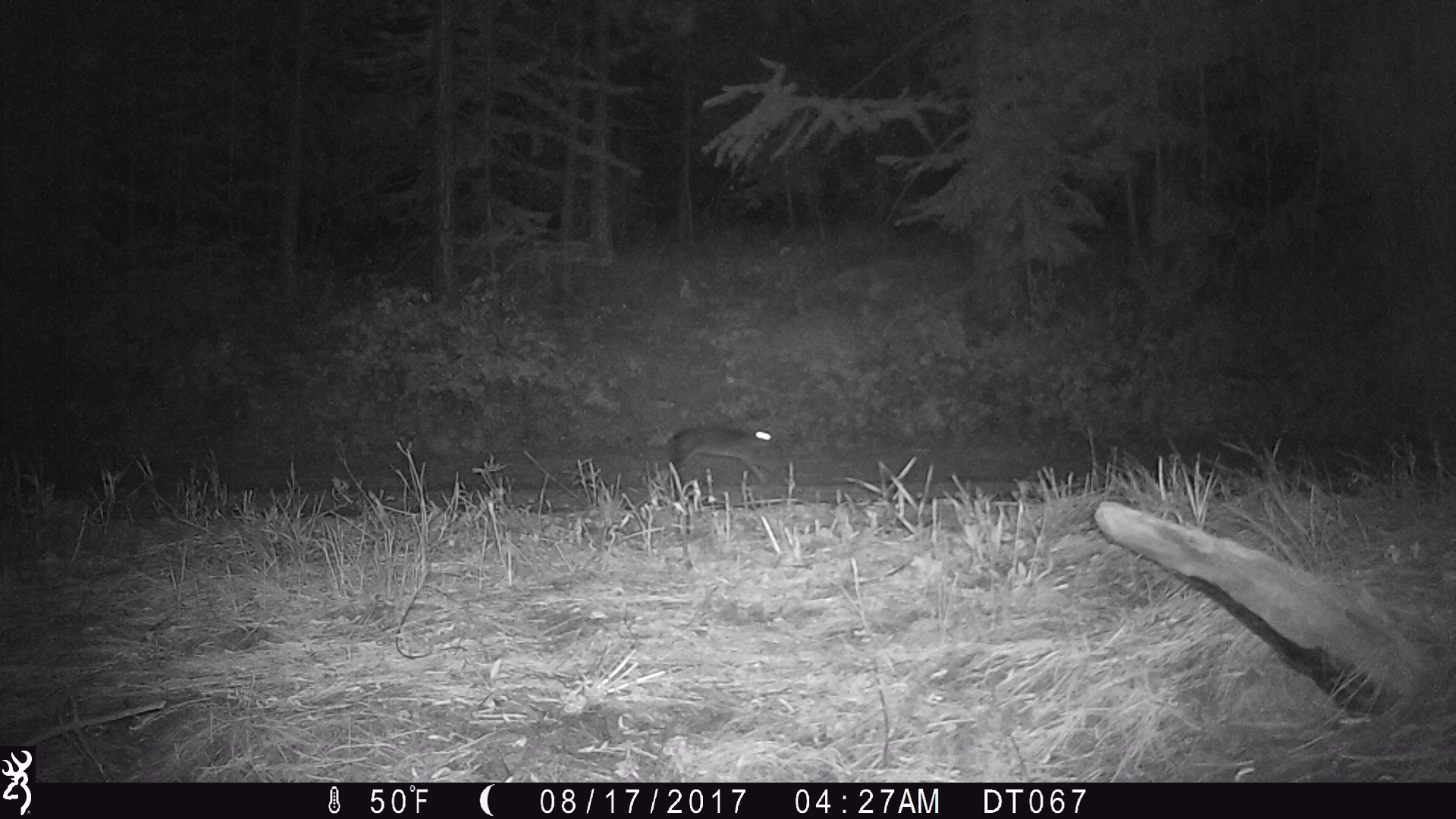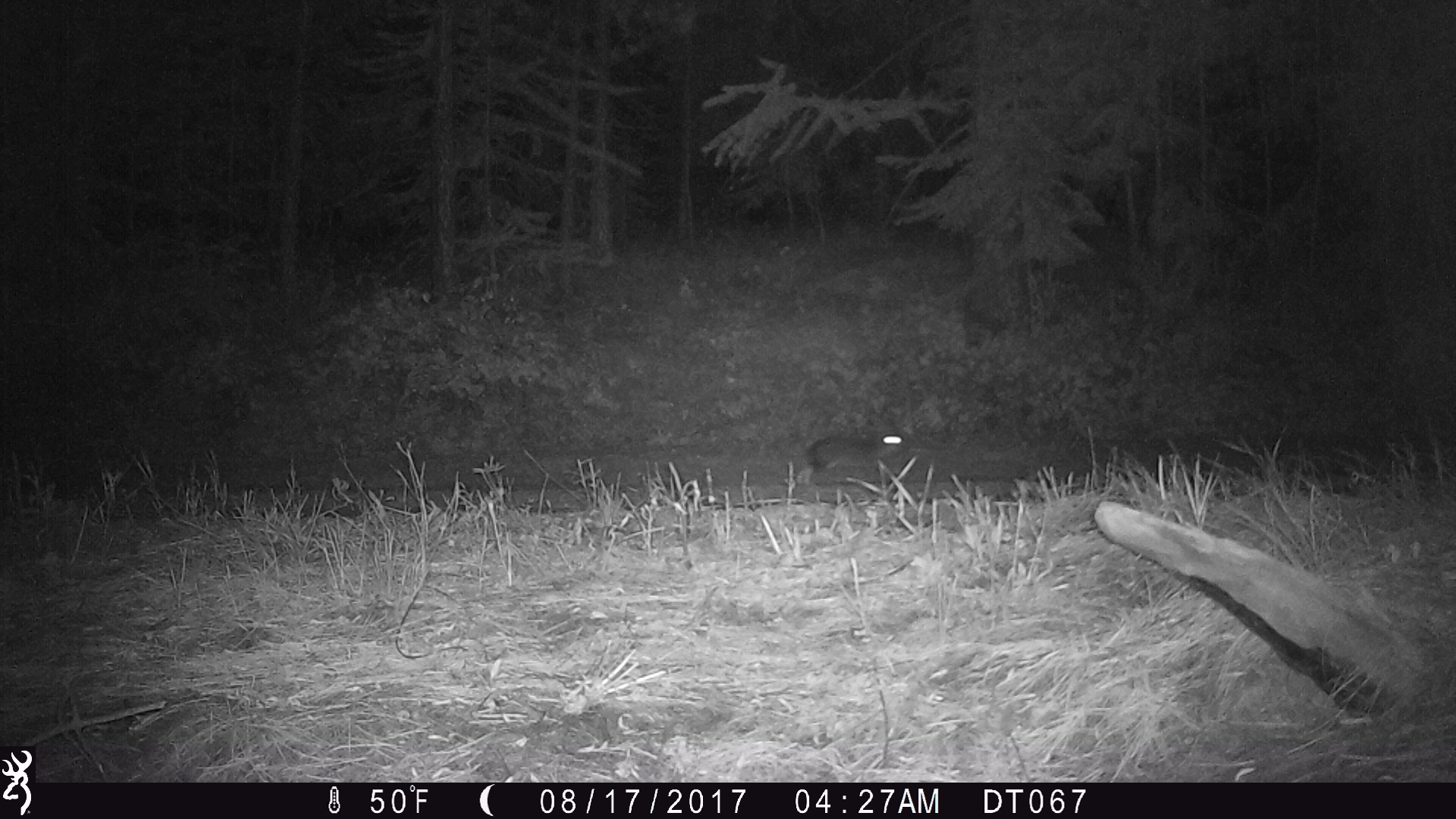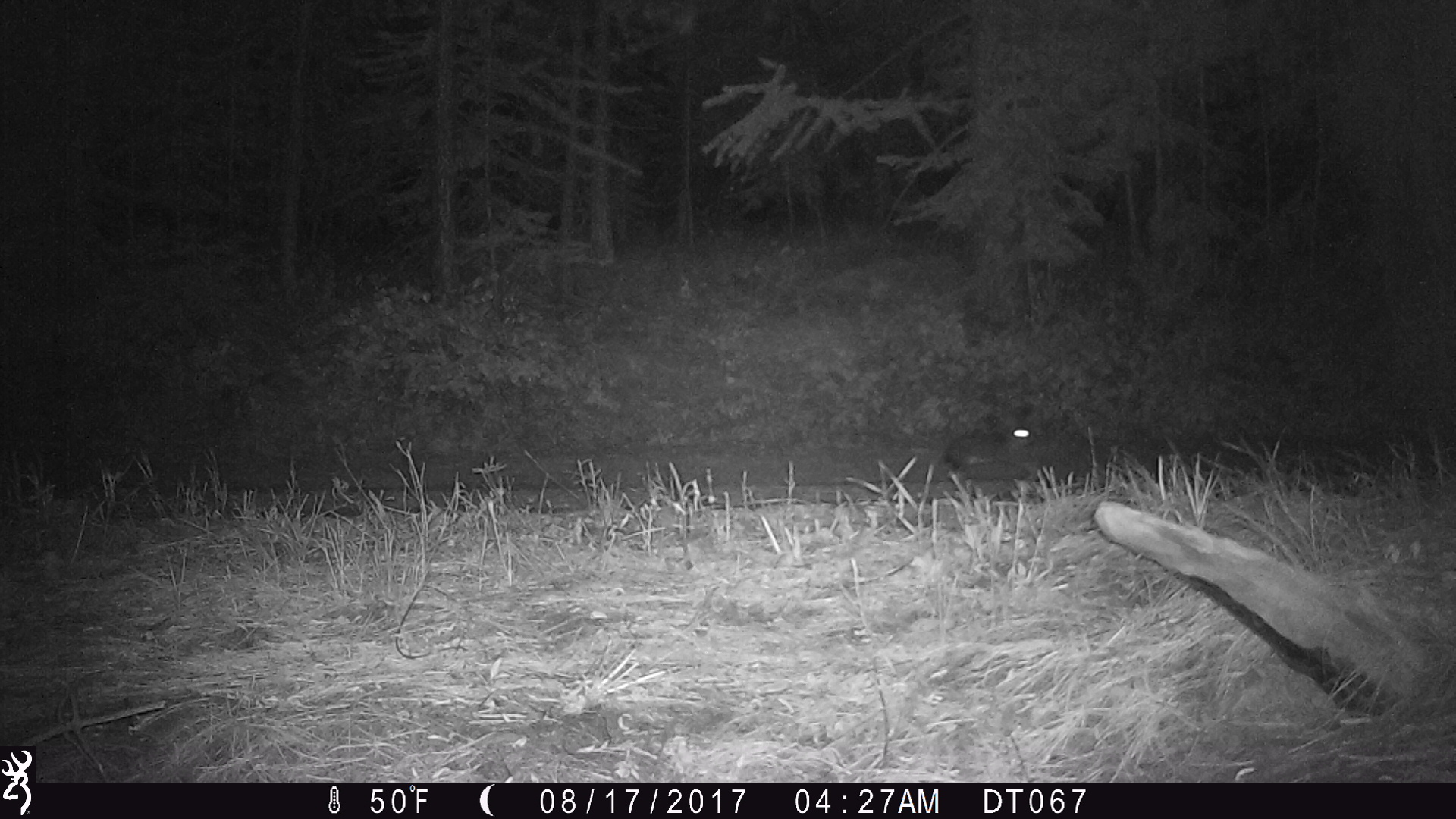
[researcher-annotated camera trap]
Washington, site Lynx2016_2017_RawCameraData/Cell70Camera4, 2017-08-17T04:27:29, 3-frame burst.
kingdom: Animalia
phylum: Chordata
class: Mammalia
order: Lagomorpha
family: Leporidae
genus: Lepus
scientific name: Lepus americanus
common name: snowshoe hare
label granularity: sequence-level